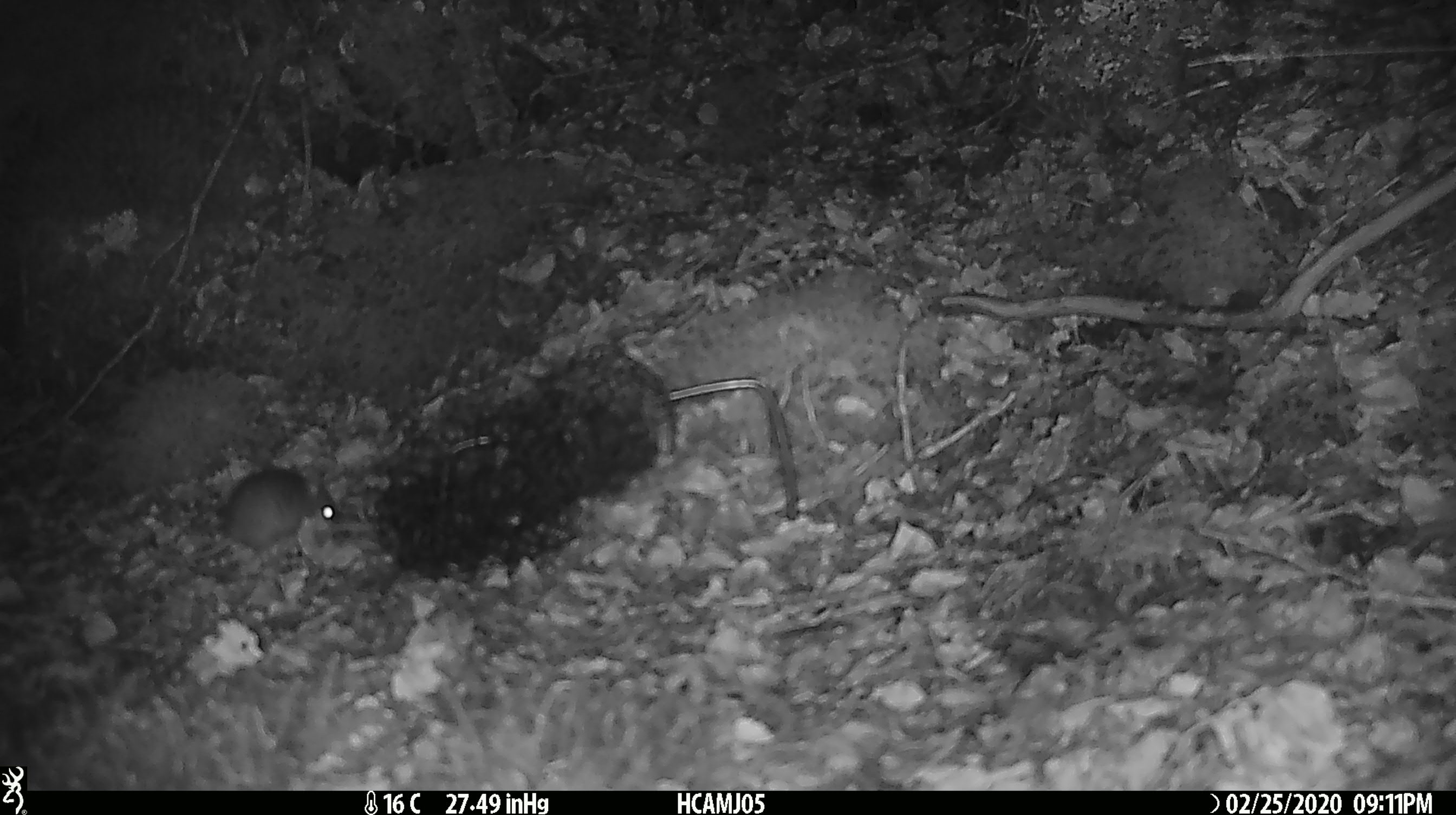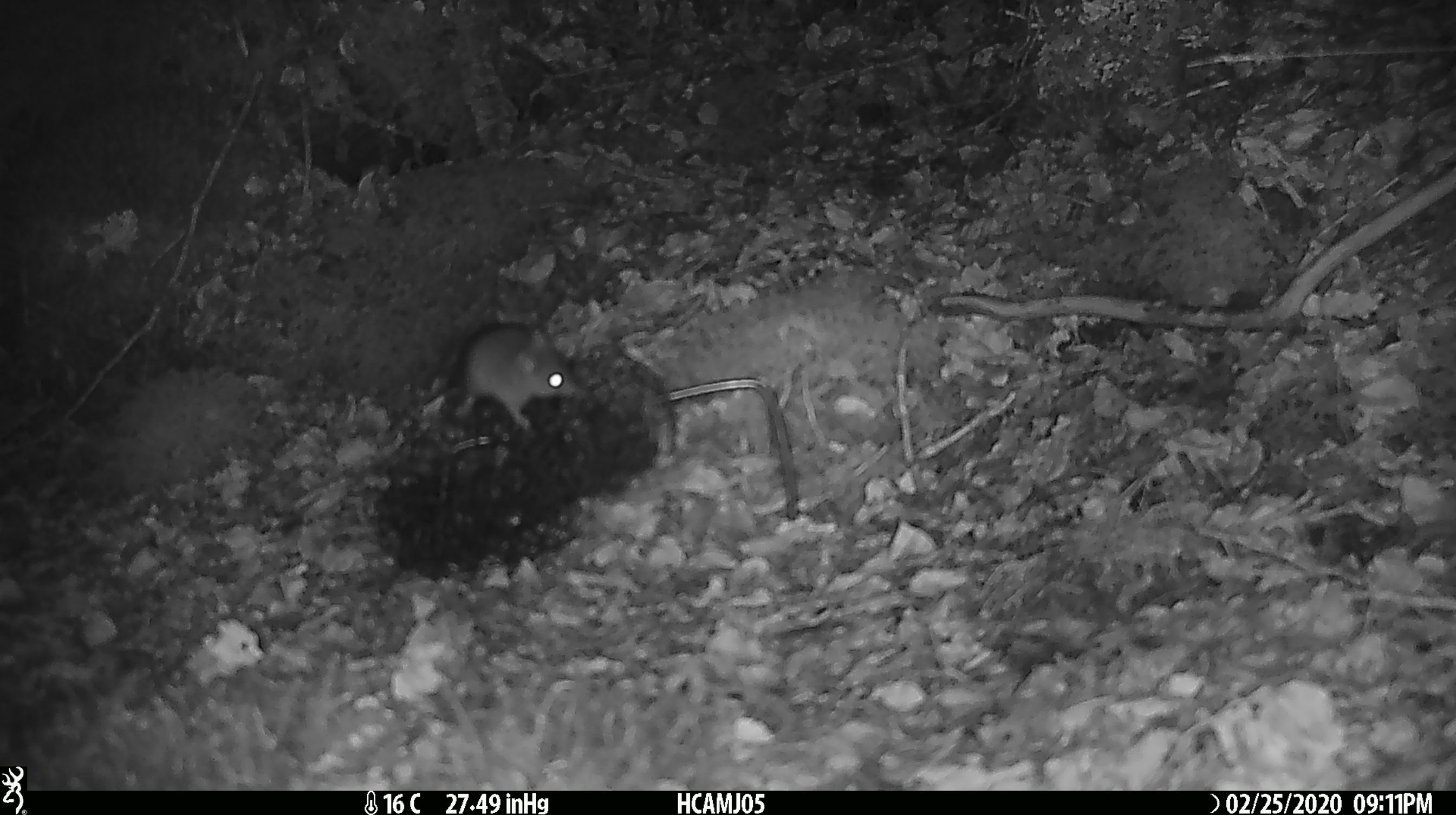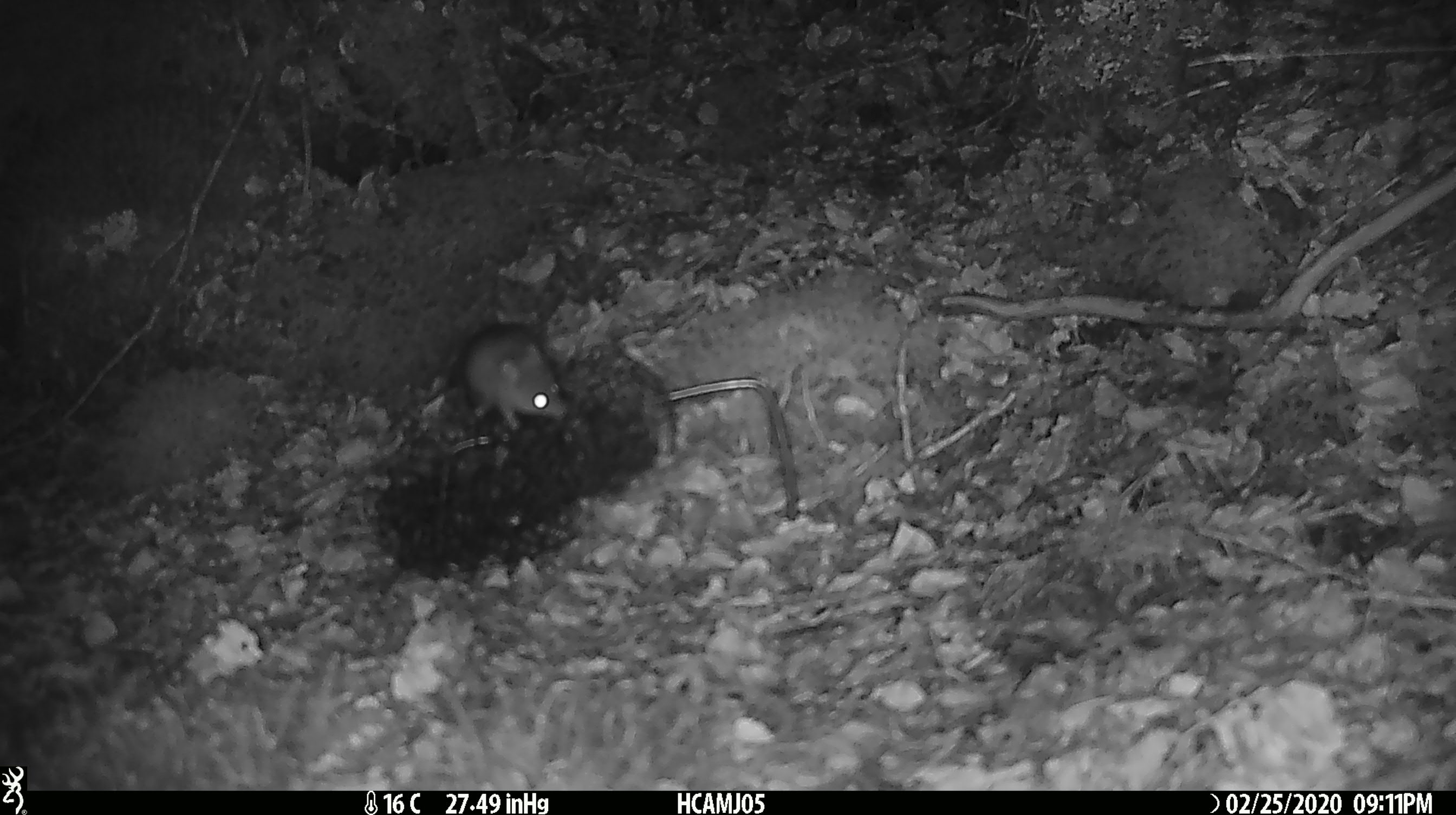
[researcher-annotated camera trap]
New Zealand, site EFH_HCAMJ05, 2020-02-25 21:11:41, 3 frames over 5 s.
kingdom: Animalia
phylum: Chordata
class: Mammalia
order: Rodentia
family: Muridae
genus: Mus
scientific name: Mus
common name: mouse